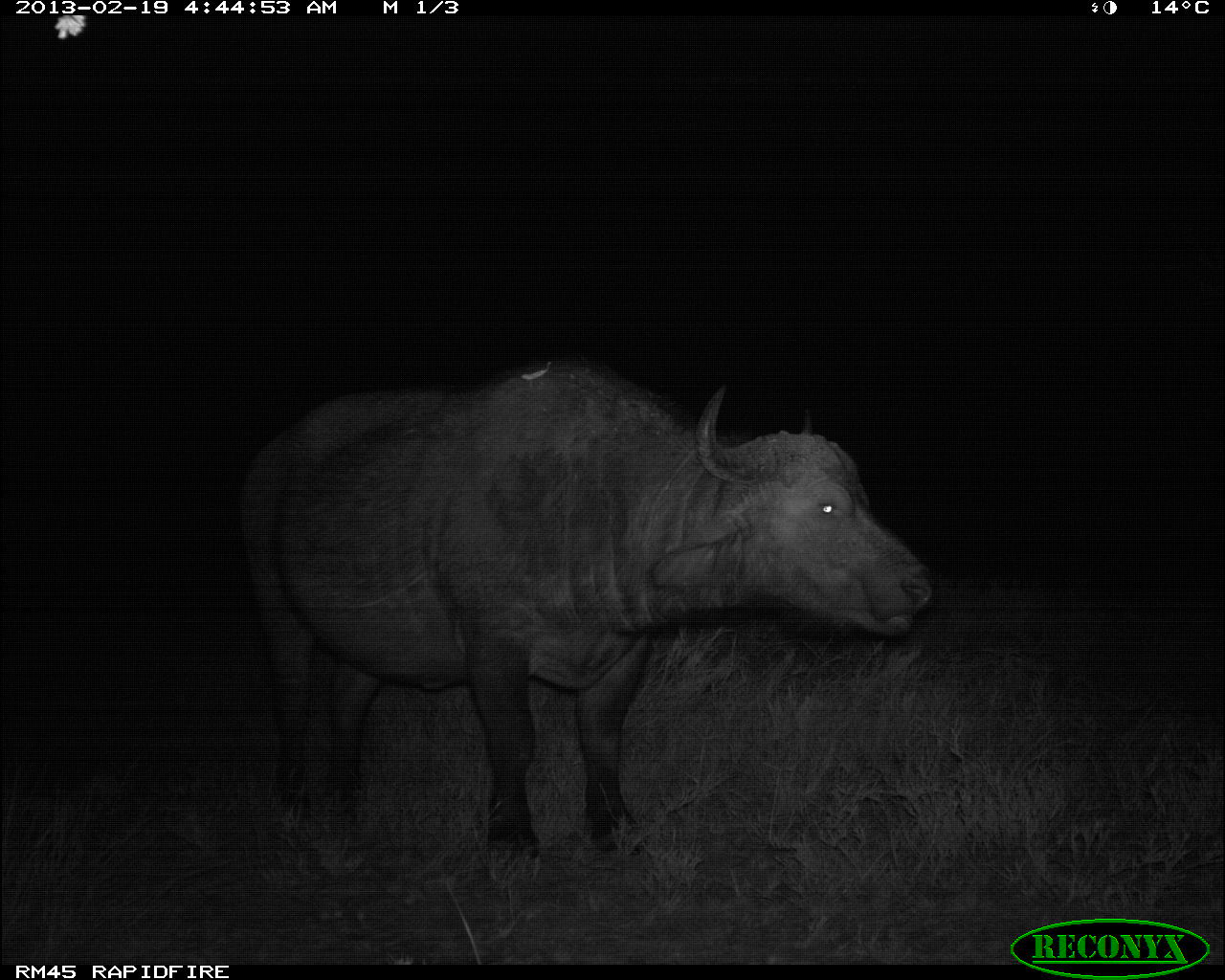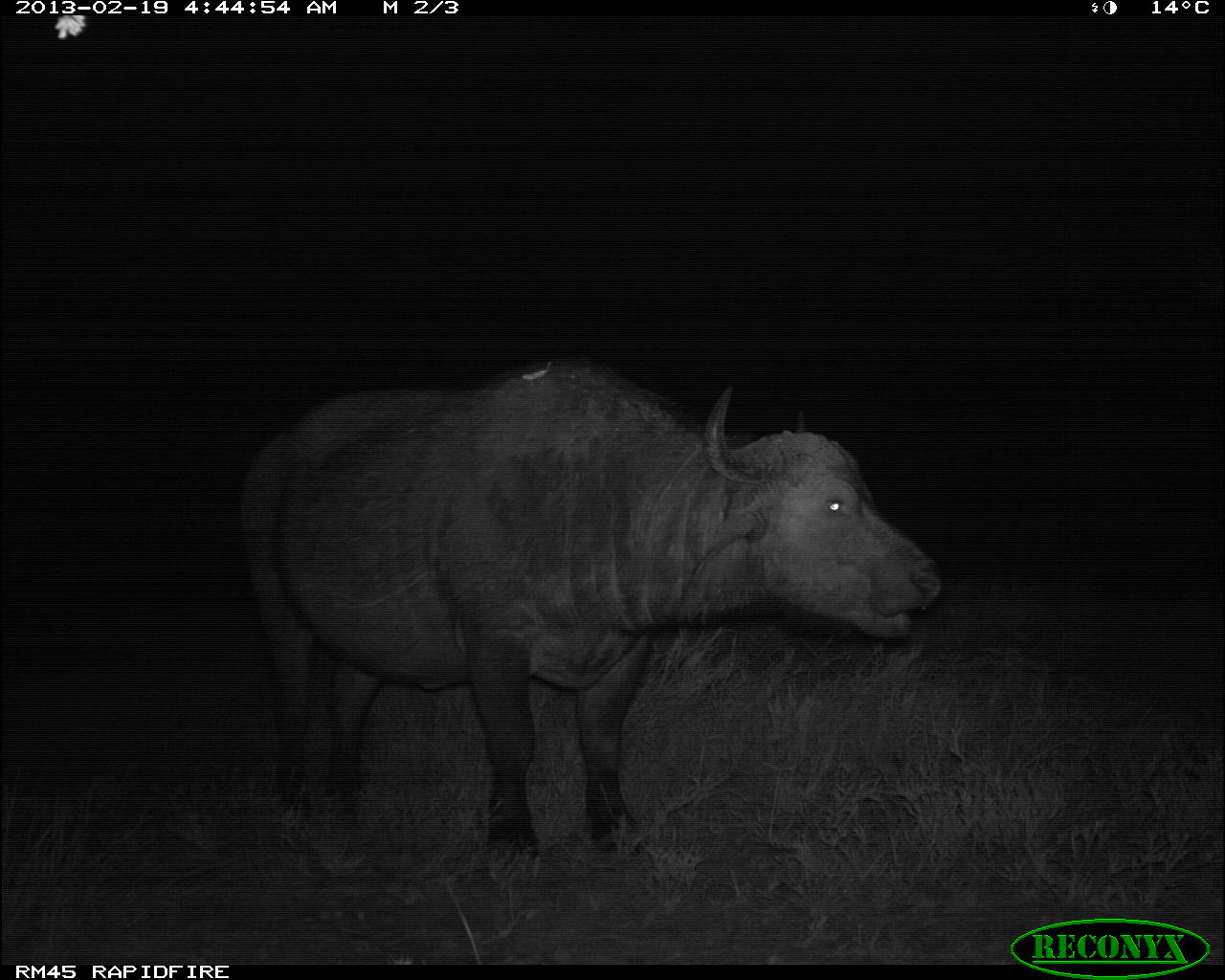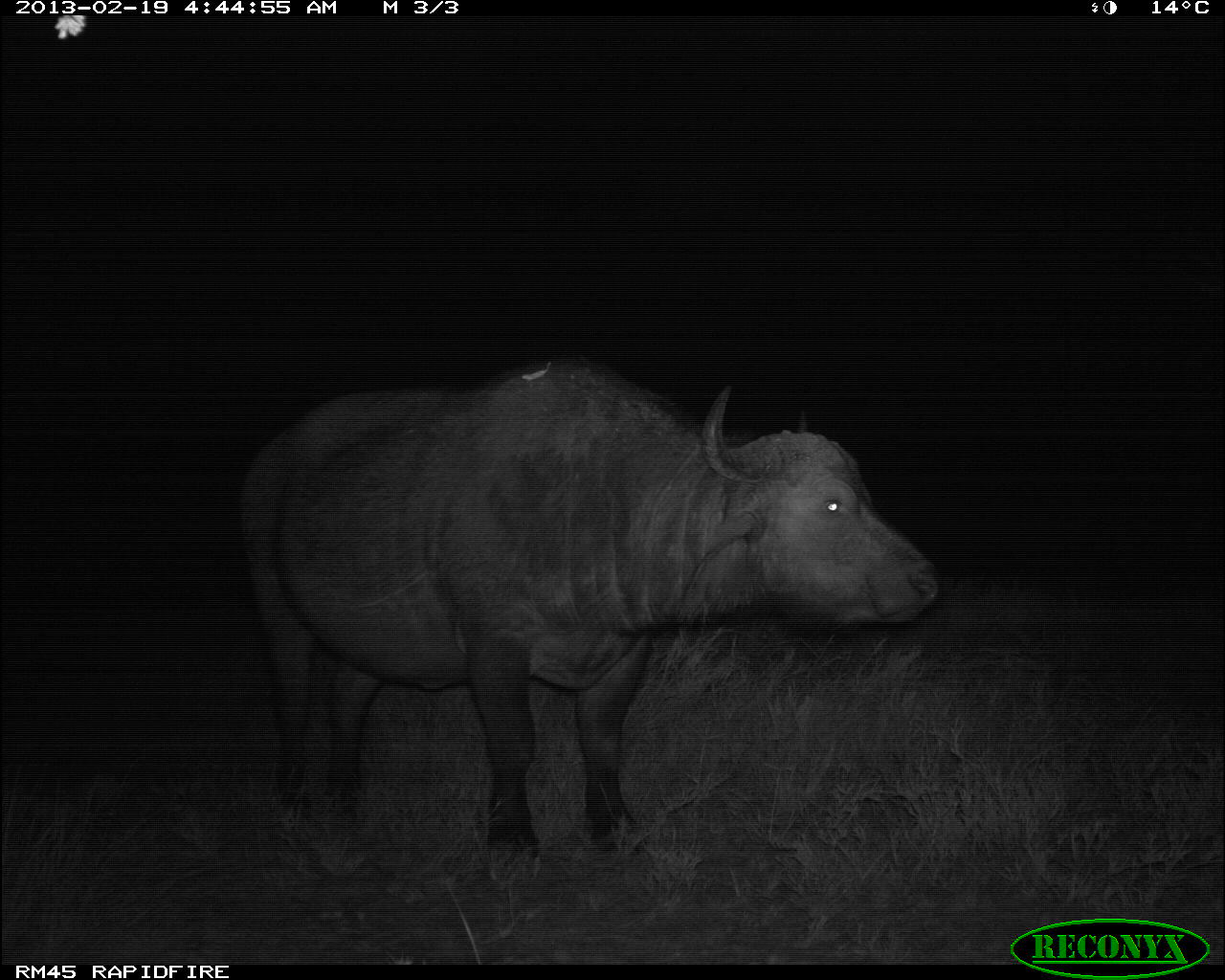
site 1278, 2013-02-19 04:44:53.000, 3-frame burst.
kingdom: Animalia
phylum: Chordata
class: Mammalia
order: Artiodactyla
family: Bovidae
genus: Syncerus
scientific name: Syncerus caffer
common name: african buffalo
Syncerus caffer (african buffalo), count 1.